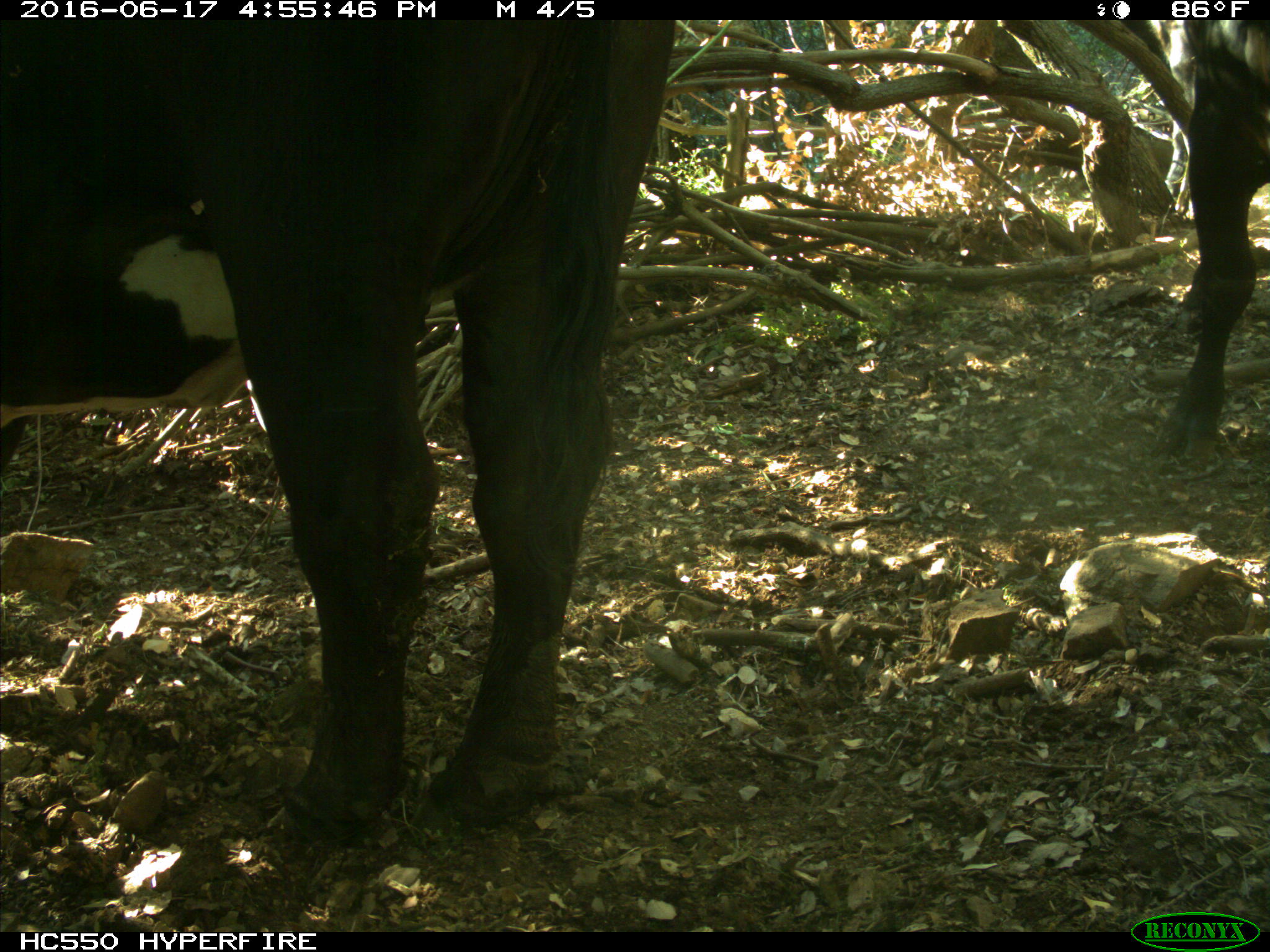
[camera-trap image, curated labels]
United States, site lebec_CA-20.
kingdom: Animalia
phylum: Chordata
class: Mammalia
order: Artiodactyla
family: Bovidae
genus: Bos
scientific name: Bos taurus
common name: domestic cow